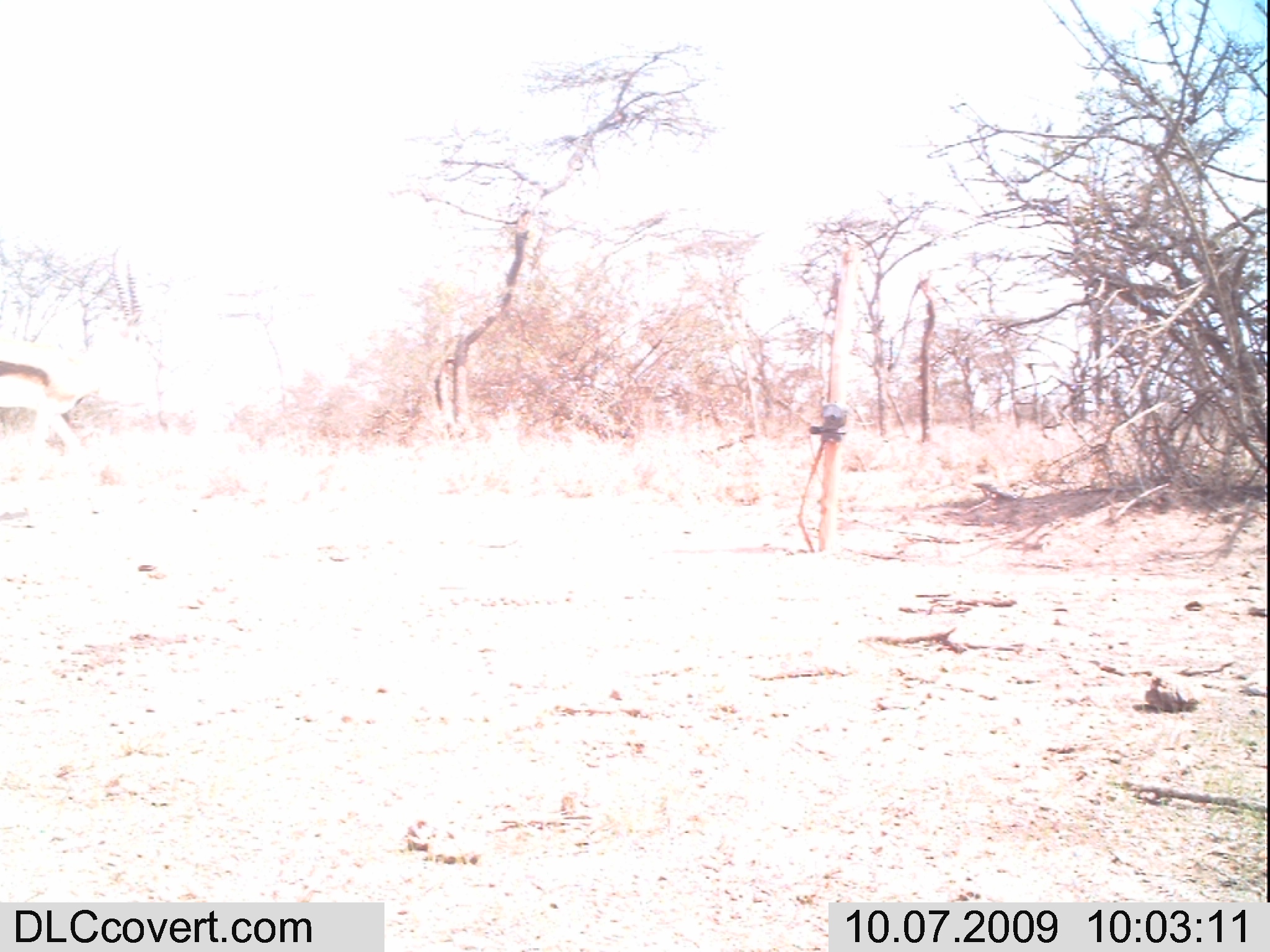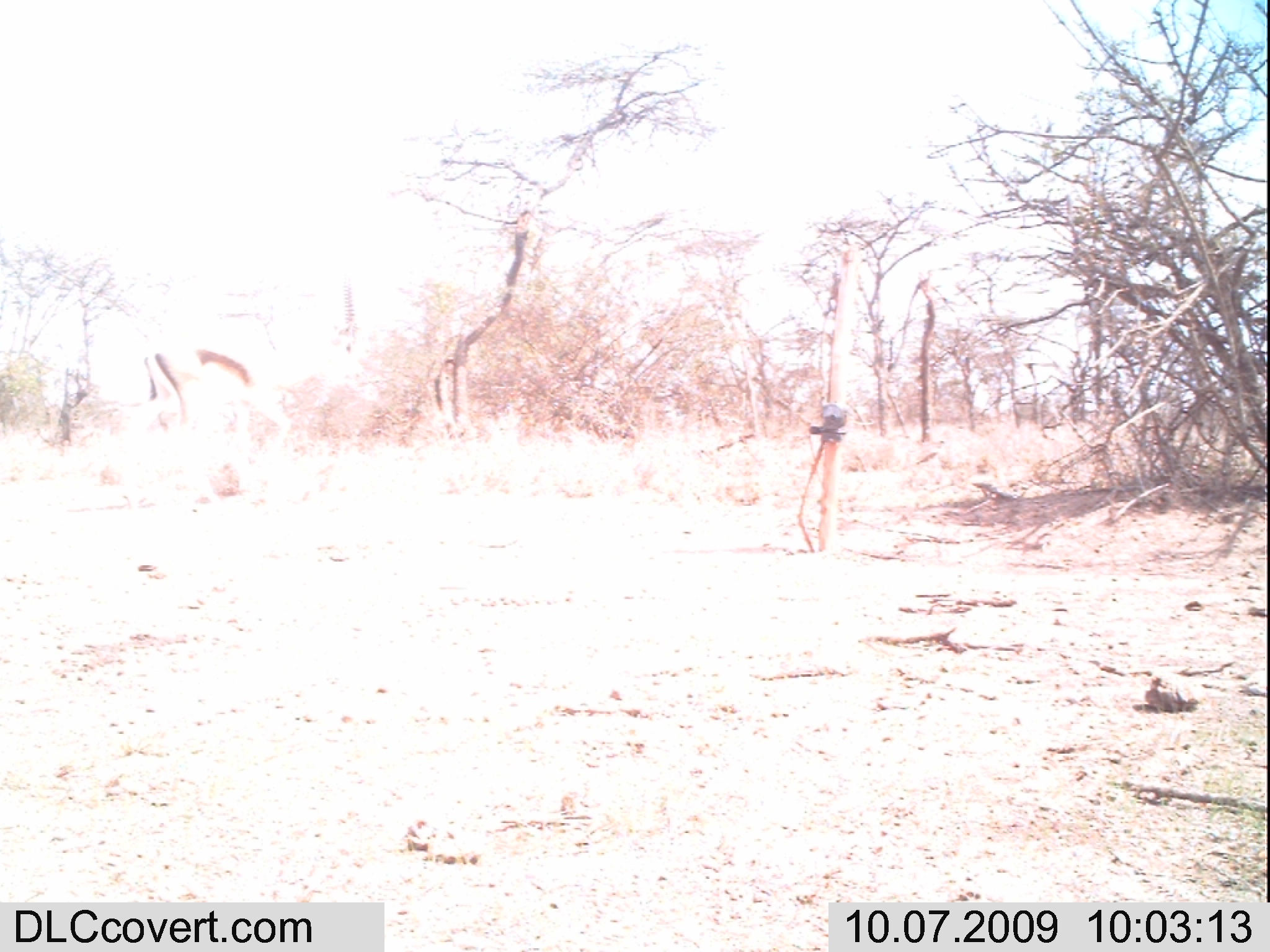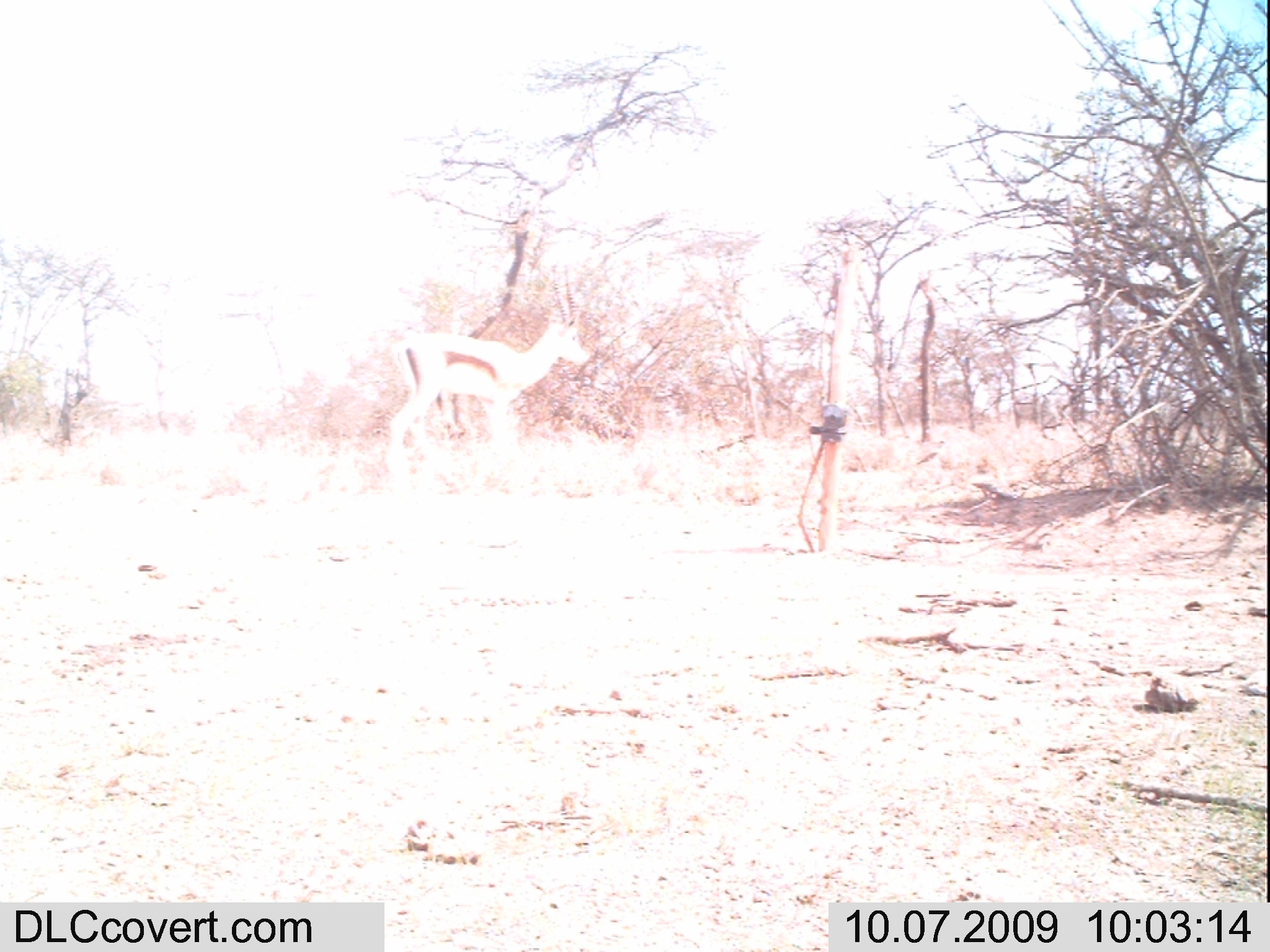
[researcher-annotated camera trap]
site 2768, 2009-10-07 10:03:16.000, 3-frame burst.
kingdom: Animalia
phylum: Chordata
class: Mammalia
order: Artiodactyla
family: Bovidae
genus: Nanger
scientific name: Nanger granti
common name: grant's gazelle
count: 1